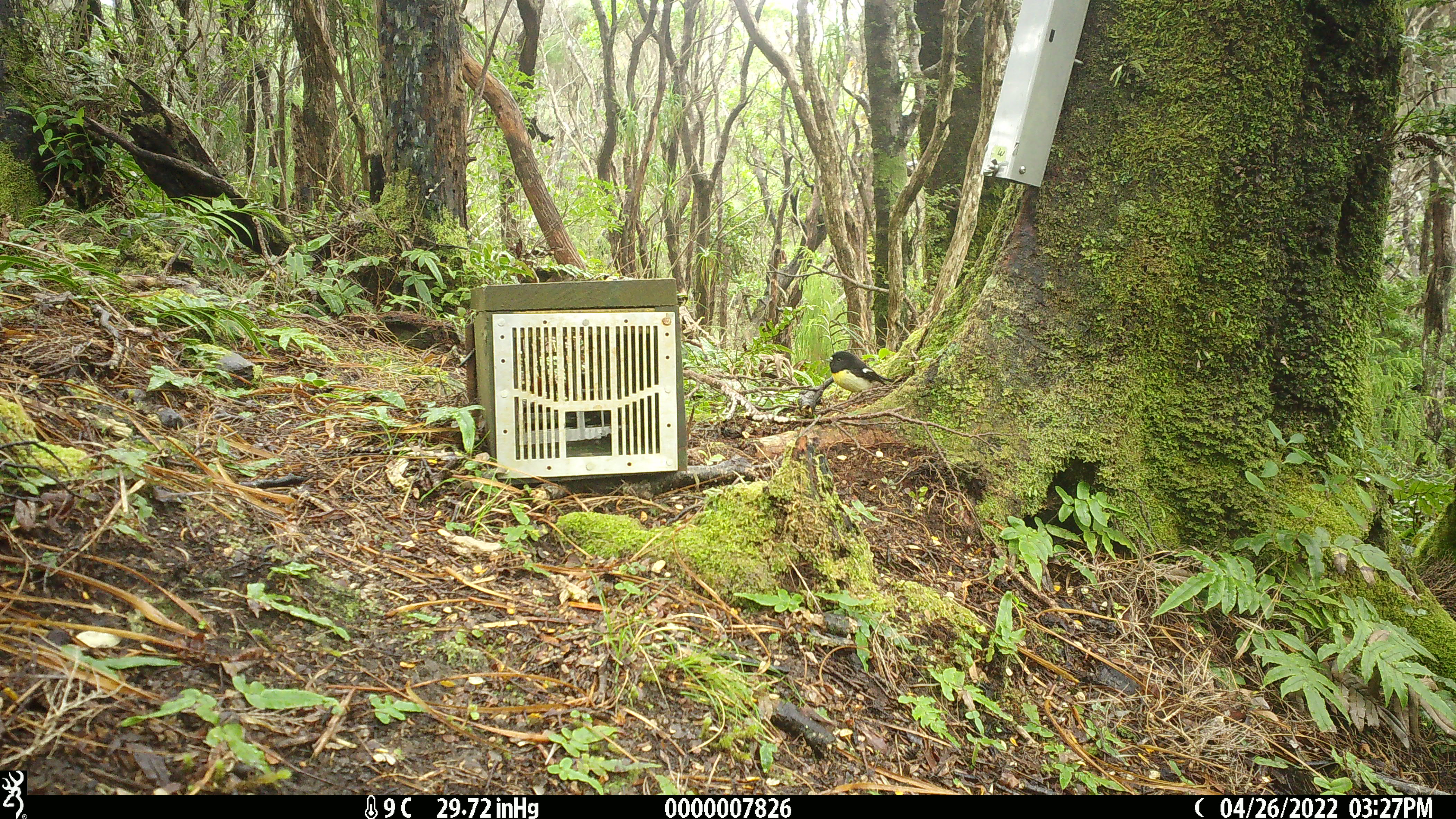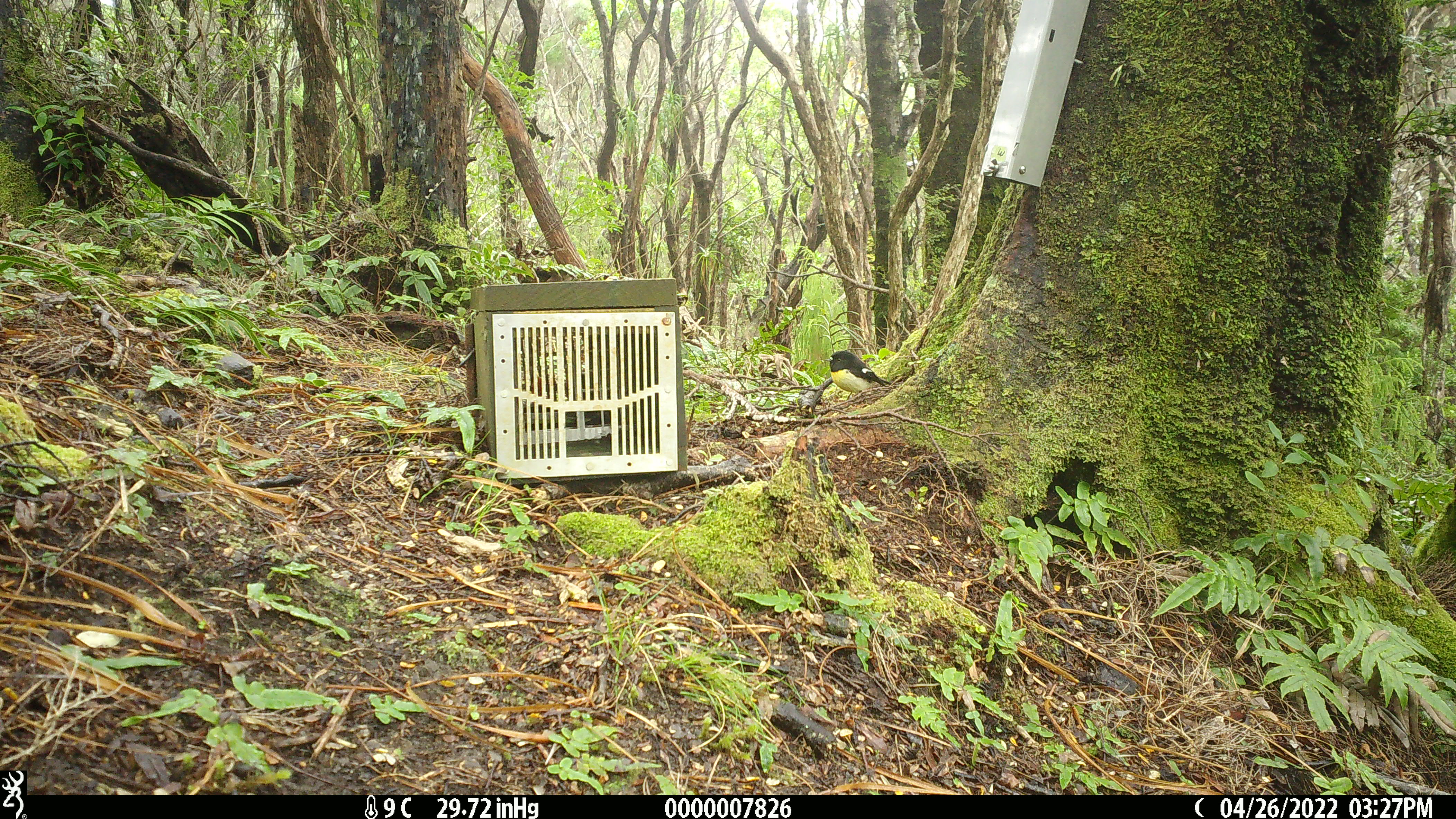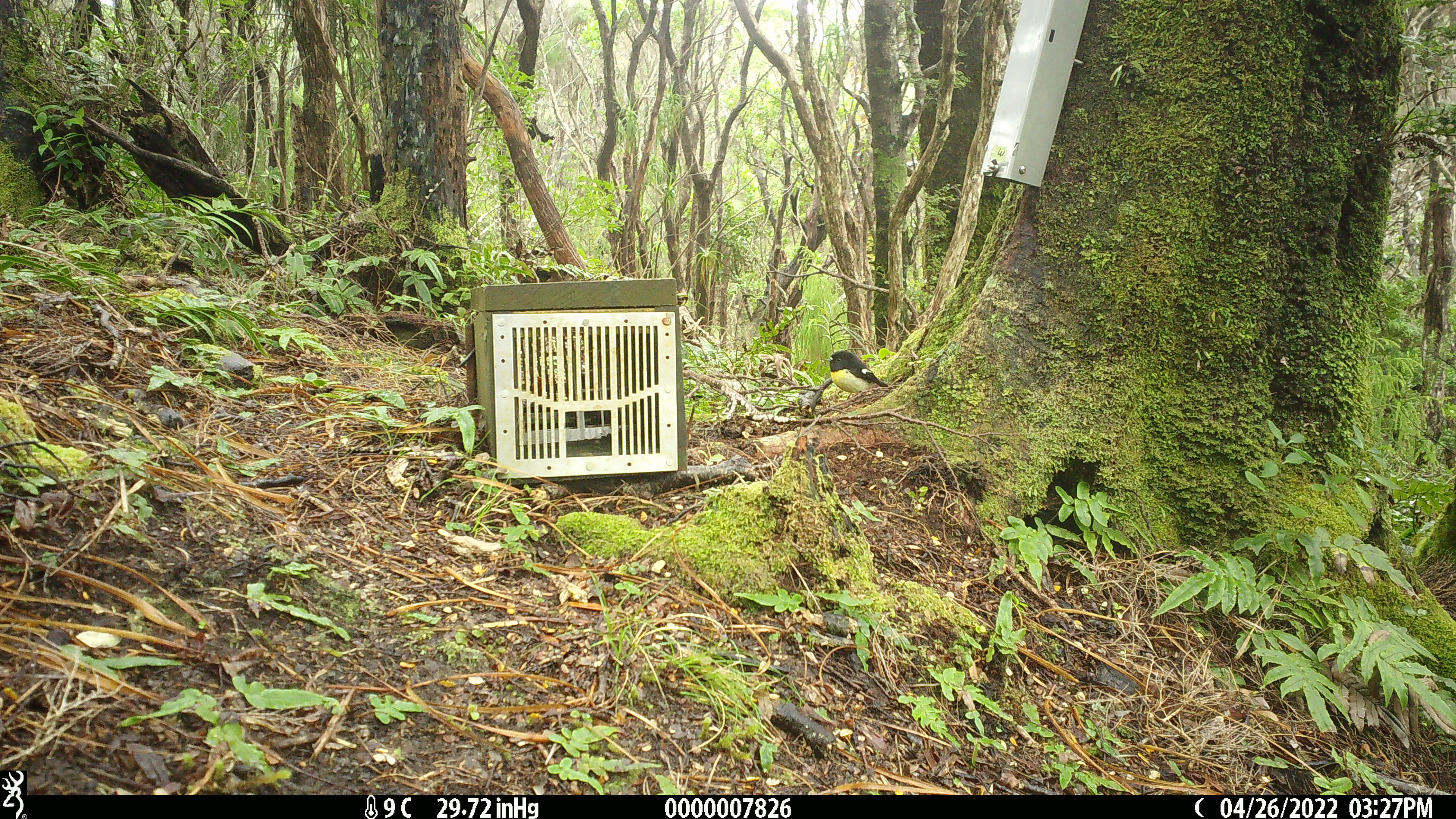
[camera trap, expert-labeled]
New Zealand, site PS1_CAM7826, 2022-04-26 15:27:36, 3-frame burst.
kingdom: Animalia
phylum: Chordata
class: Aves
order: Passeriformes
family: Petroicidae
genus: Petroica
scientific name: Petroica macrocephala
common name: tomtit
Tomtit (Petroica macrocephala).